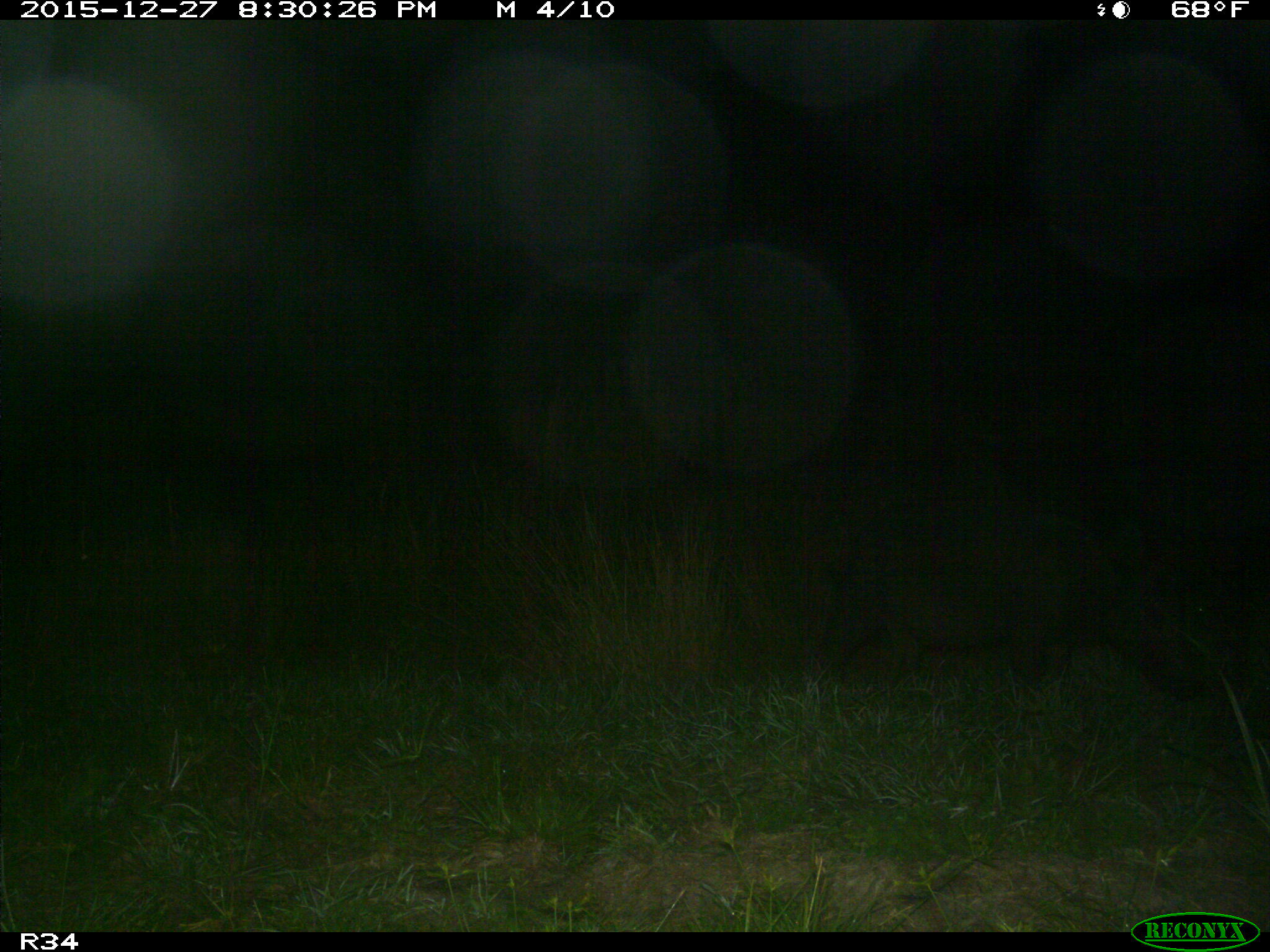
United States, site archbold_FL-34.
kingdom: Animalia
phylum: Chordata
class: Mammalia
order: Artiodactyla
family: Suidae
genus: Sus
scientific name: Sus scrofa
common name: wild boar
Sus scrofa (wild boar).